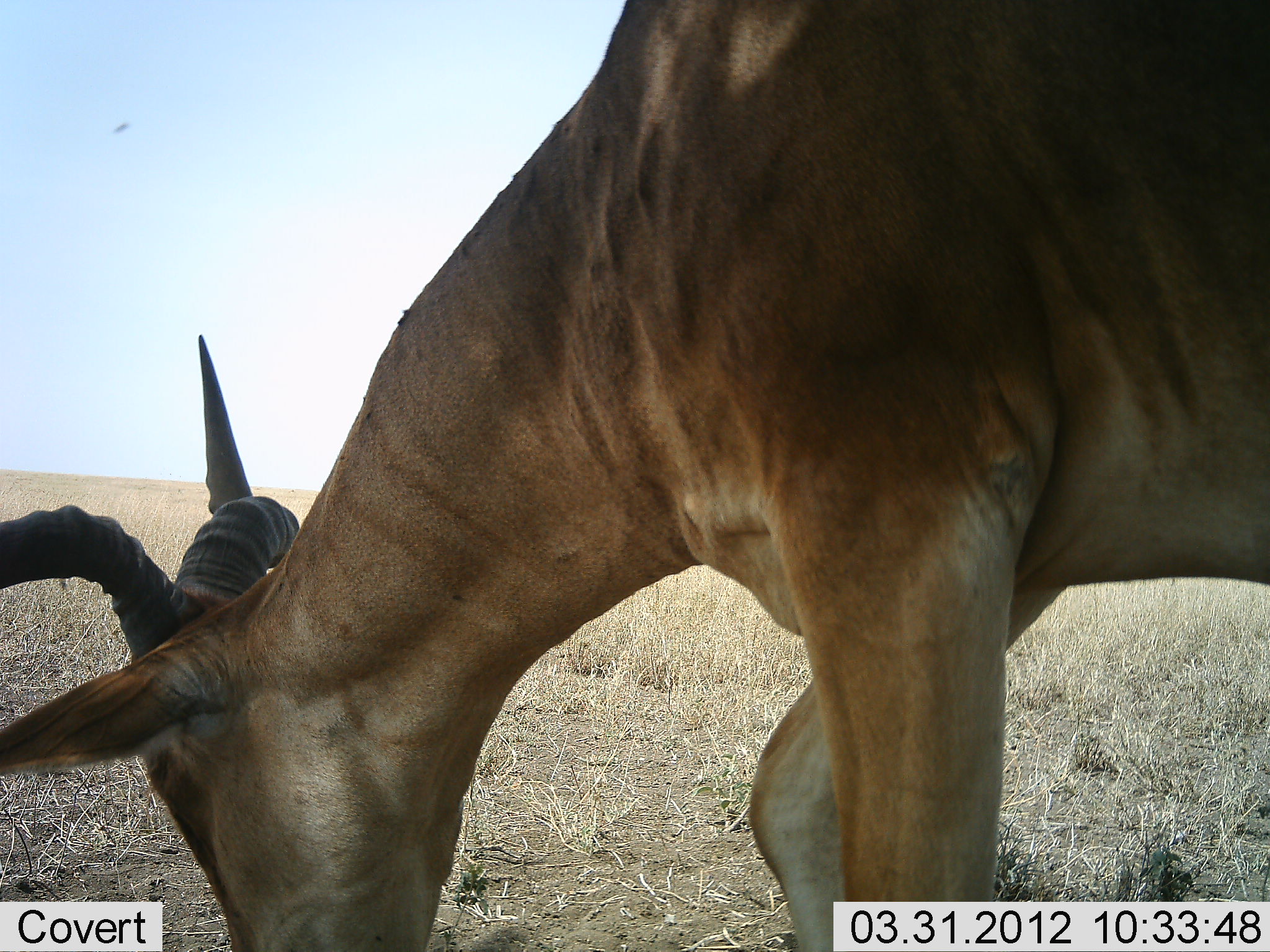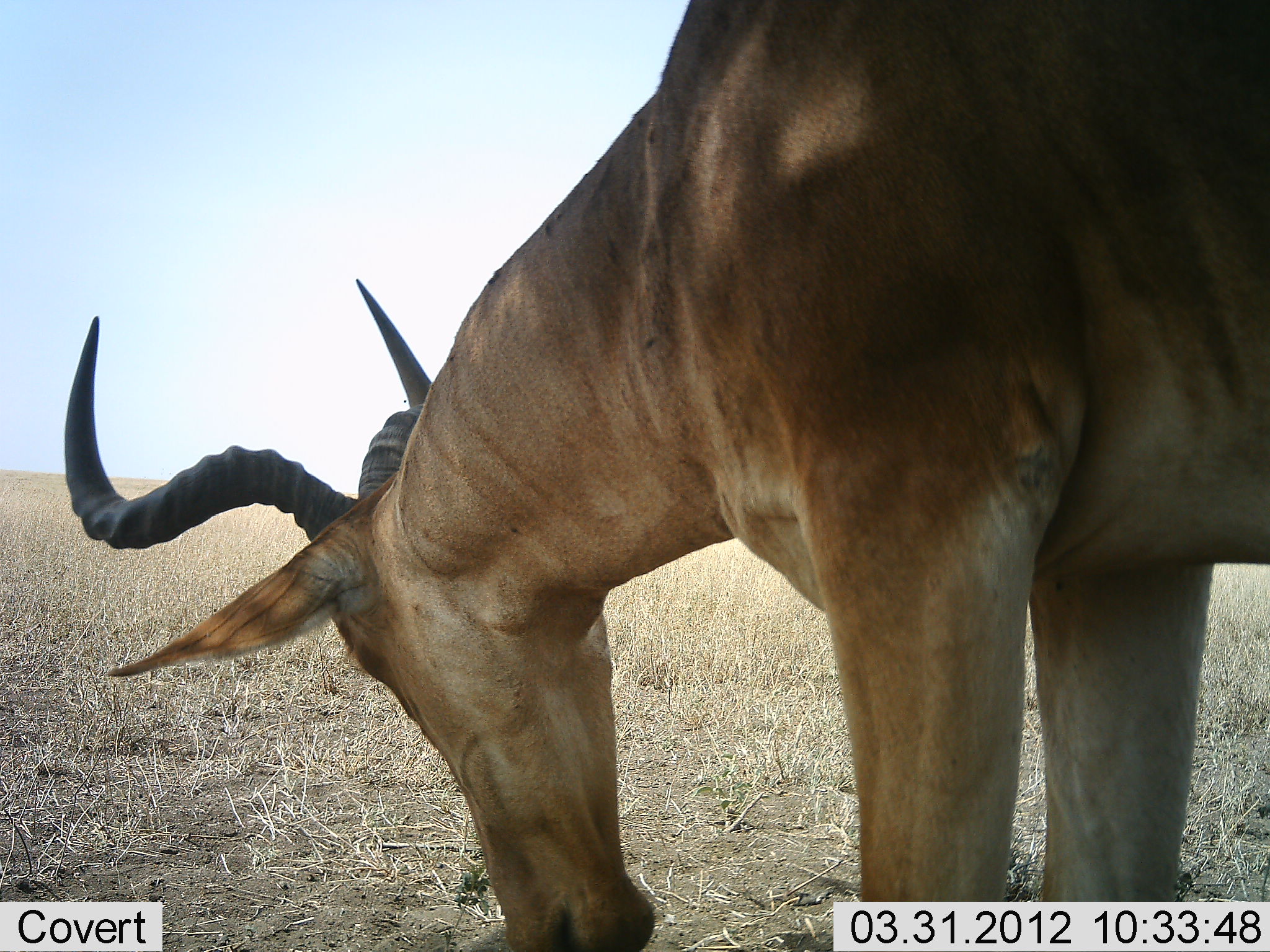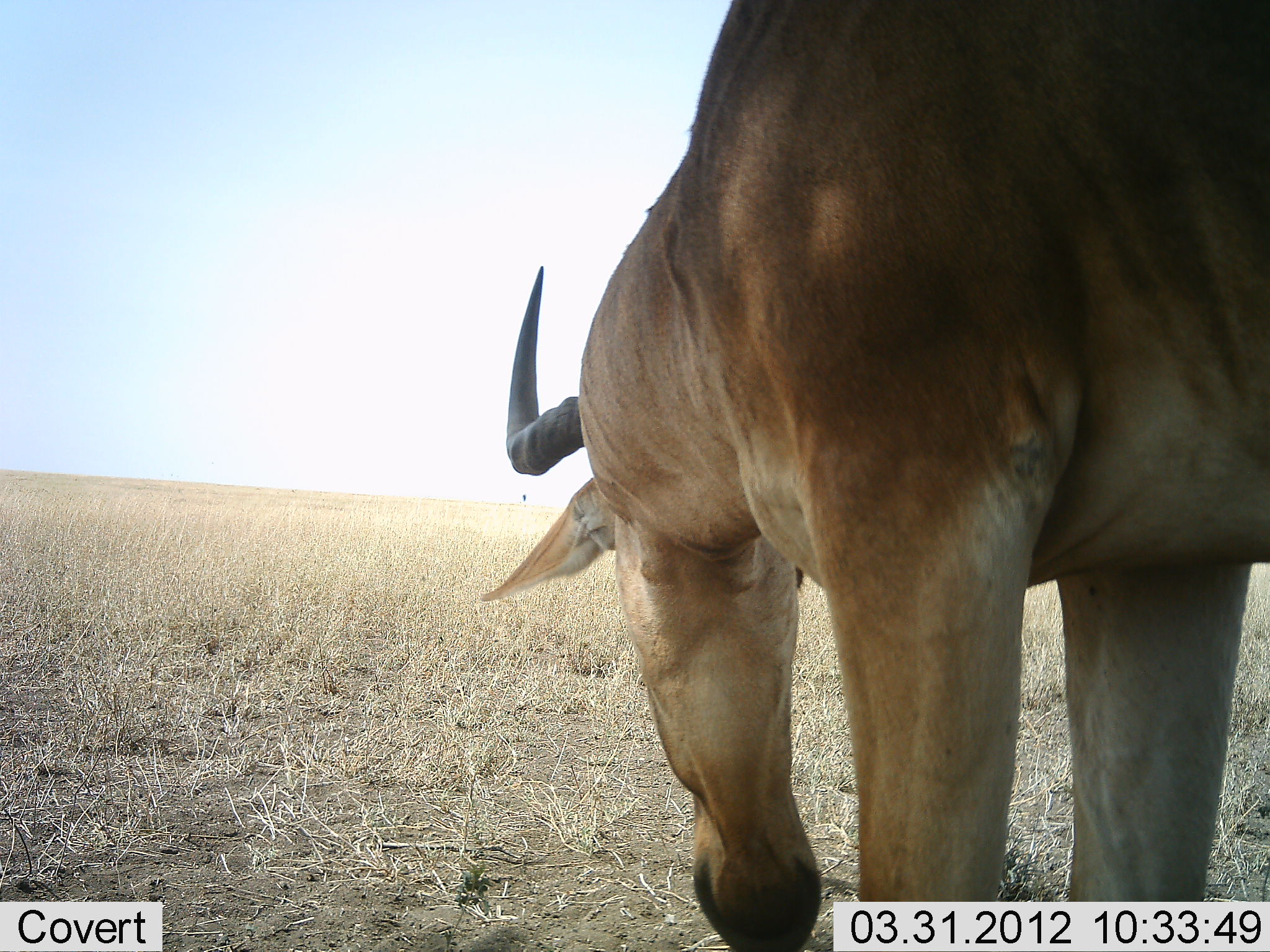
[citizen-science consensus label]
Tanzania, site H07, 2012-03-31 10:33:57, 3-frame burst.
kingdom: Animalia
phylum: Chordata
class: Mammalia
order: Artiodactyla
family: Bovidae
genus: Alcelaphus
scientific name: Alcelaphus buselaphus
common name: hartebeest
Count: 1.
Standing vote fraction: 31%.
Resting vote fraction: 0%.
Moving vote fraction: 12%.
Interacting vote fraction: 0%.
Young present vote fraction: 0%.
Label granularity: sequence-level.